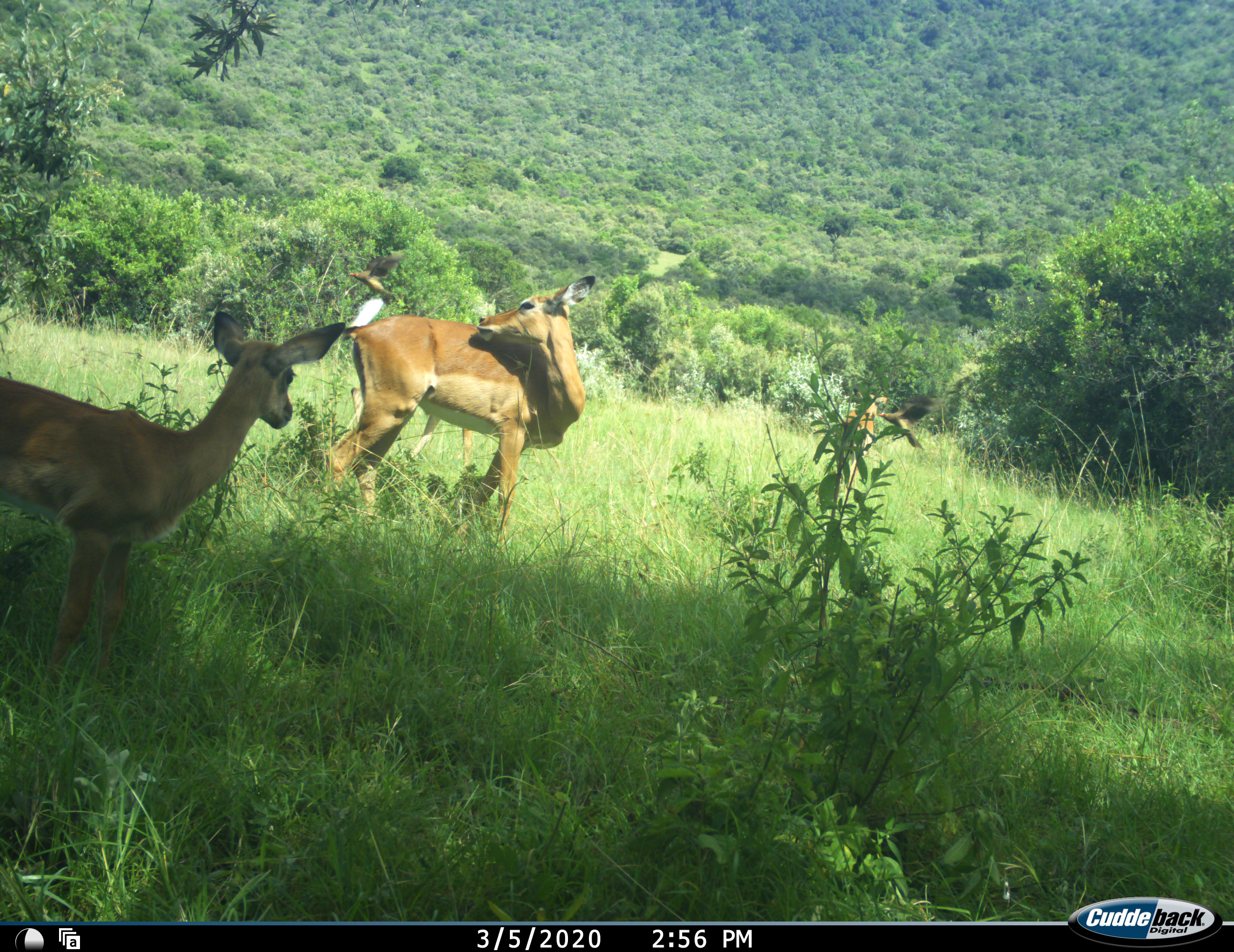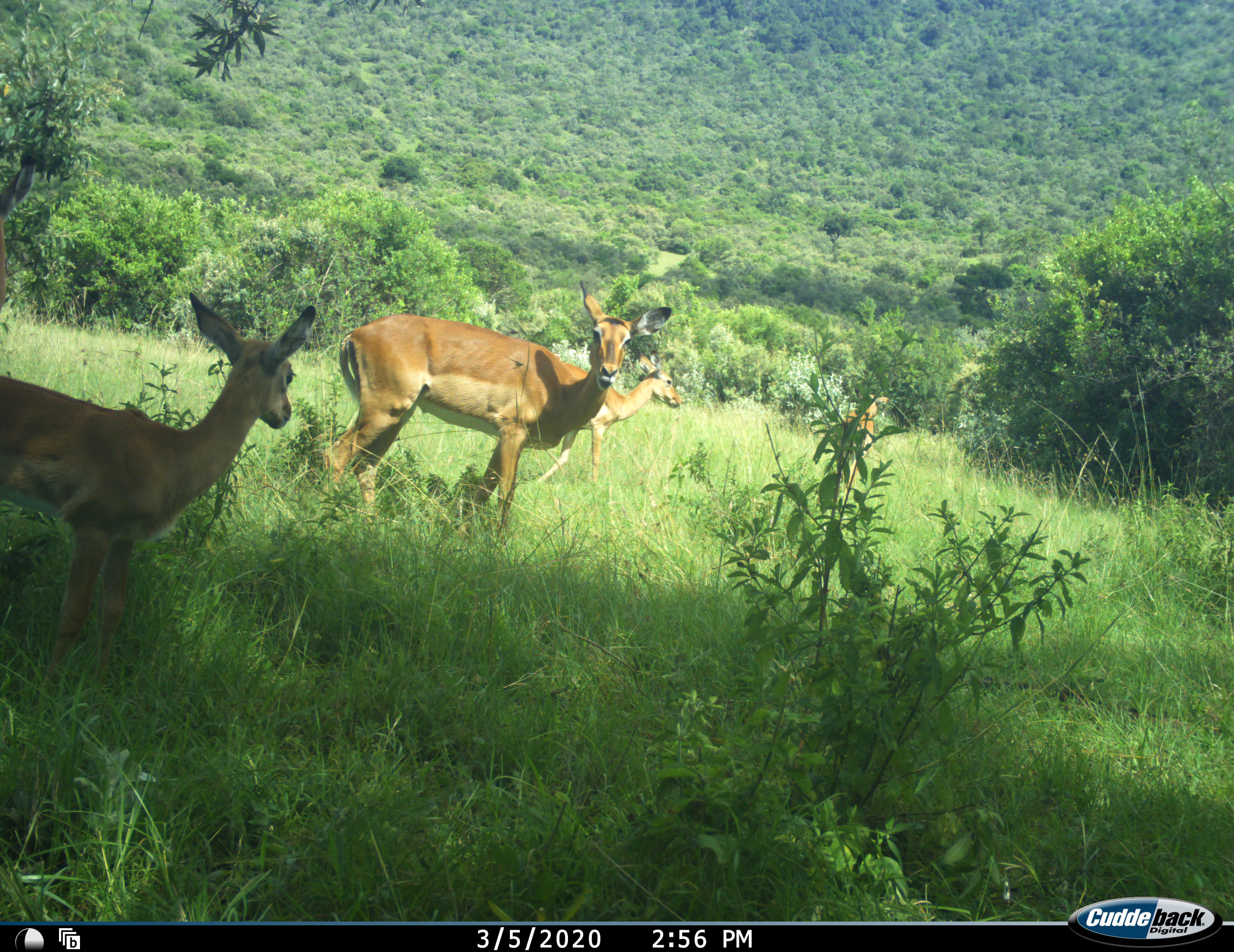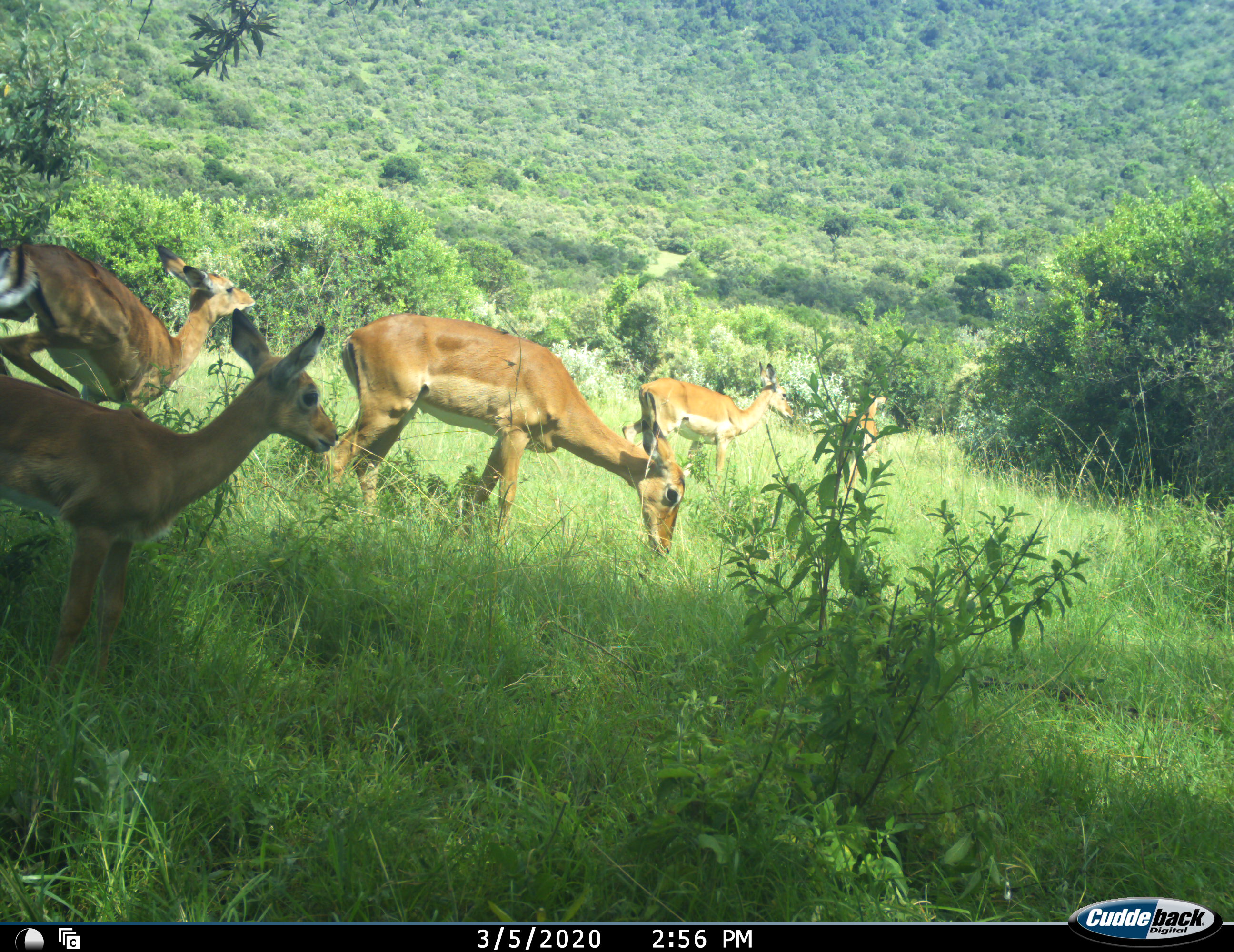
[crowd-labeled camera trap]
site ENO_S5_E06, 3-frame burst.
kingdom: Animalia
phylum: Chordata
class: Mammalia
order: Artiodactyla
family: Bovidae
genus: Aepyceros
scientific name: Aepyceros melampus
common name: impala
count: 5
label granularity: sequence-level